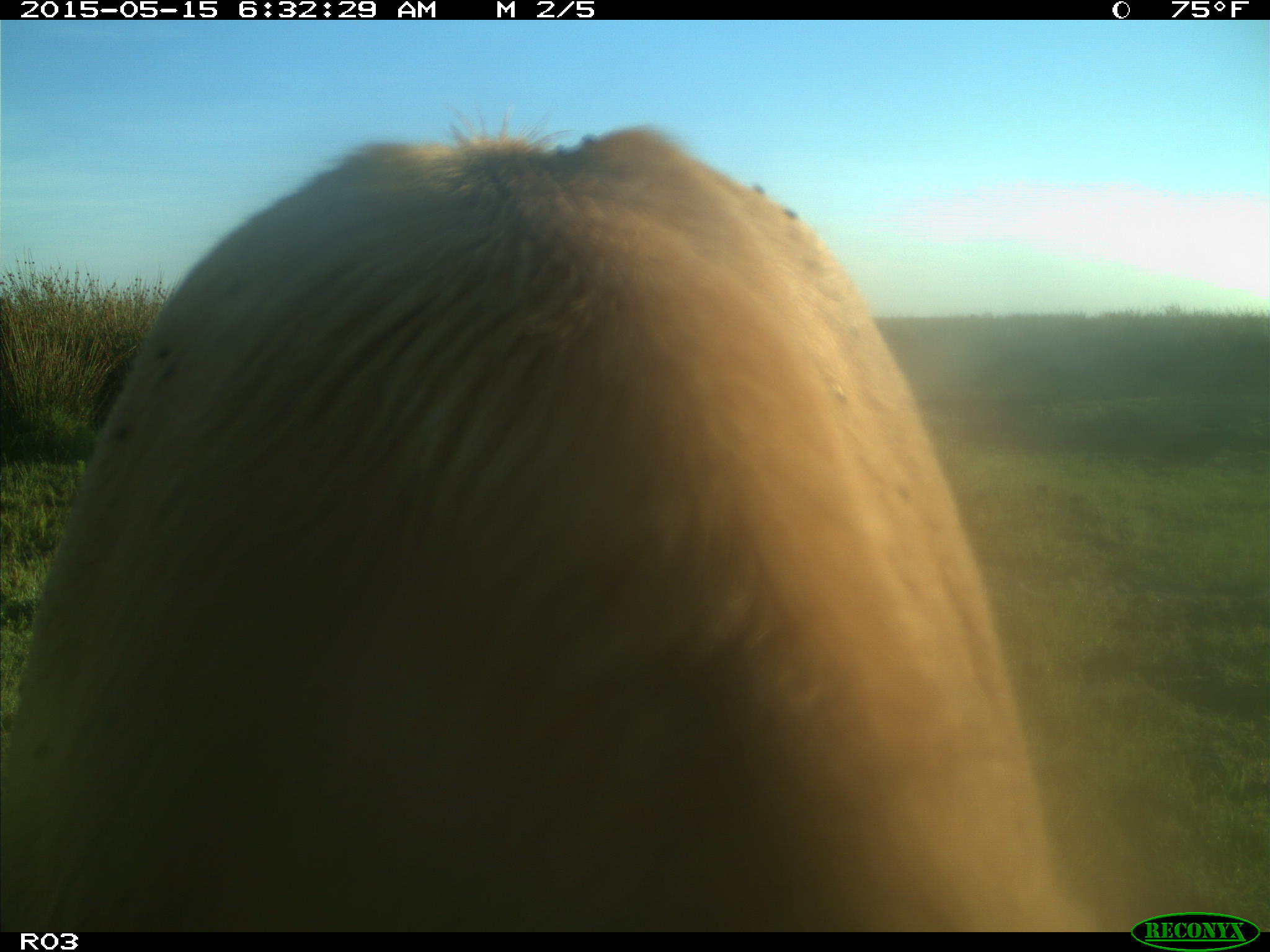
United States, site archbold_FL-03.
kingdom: Animalia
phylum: Chordata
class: Mammalia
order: Artiodactyla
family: Bovidae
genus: Bos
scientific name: Bos taurus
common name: domestic cow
Bos taurus (domestic cow).